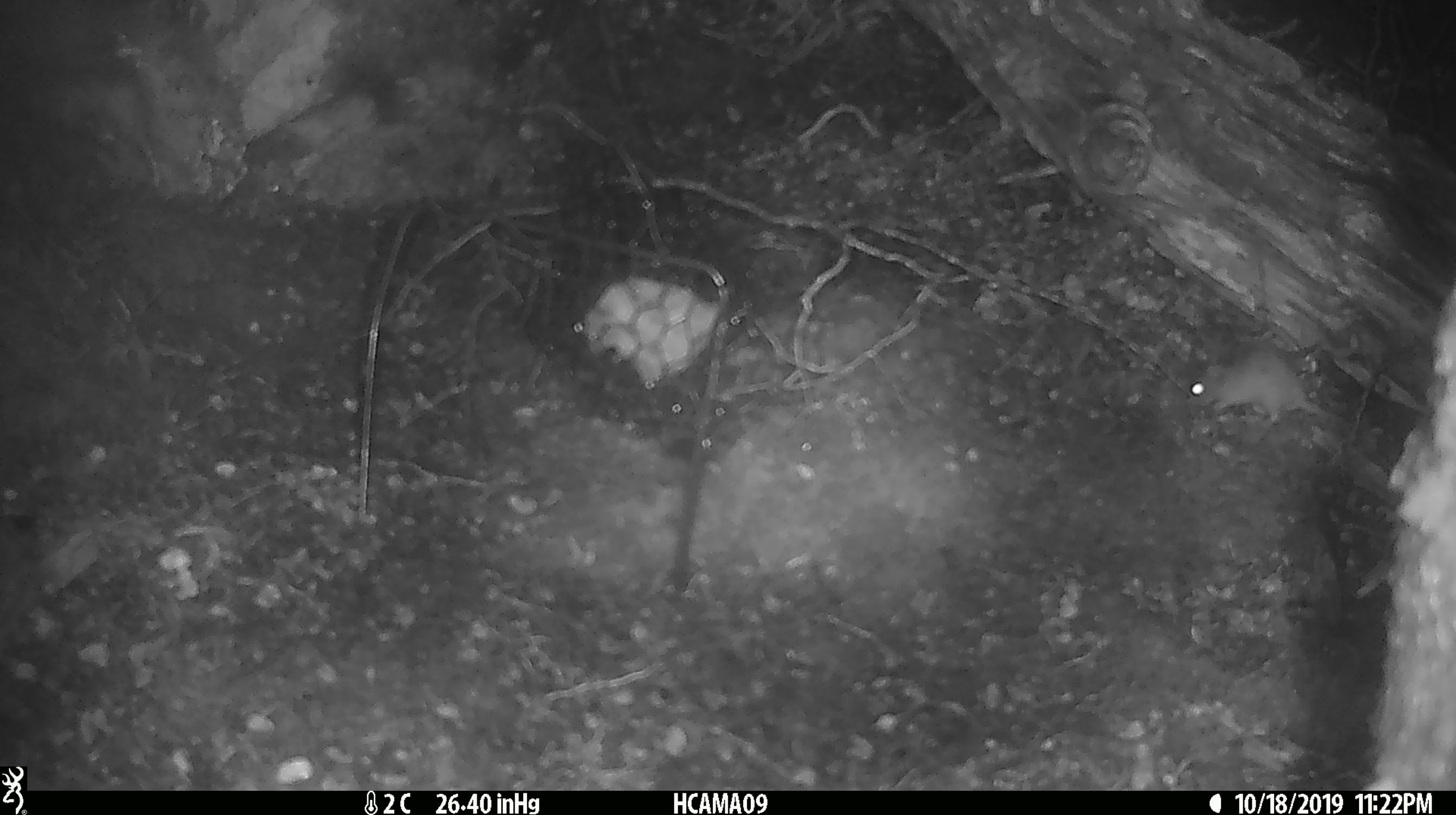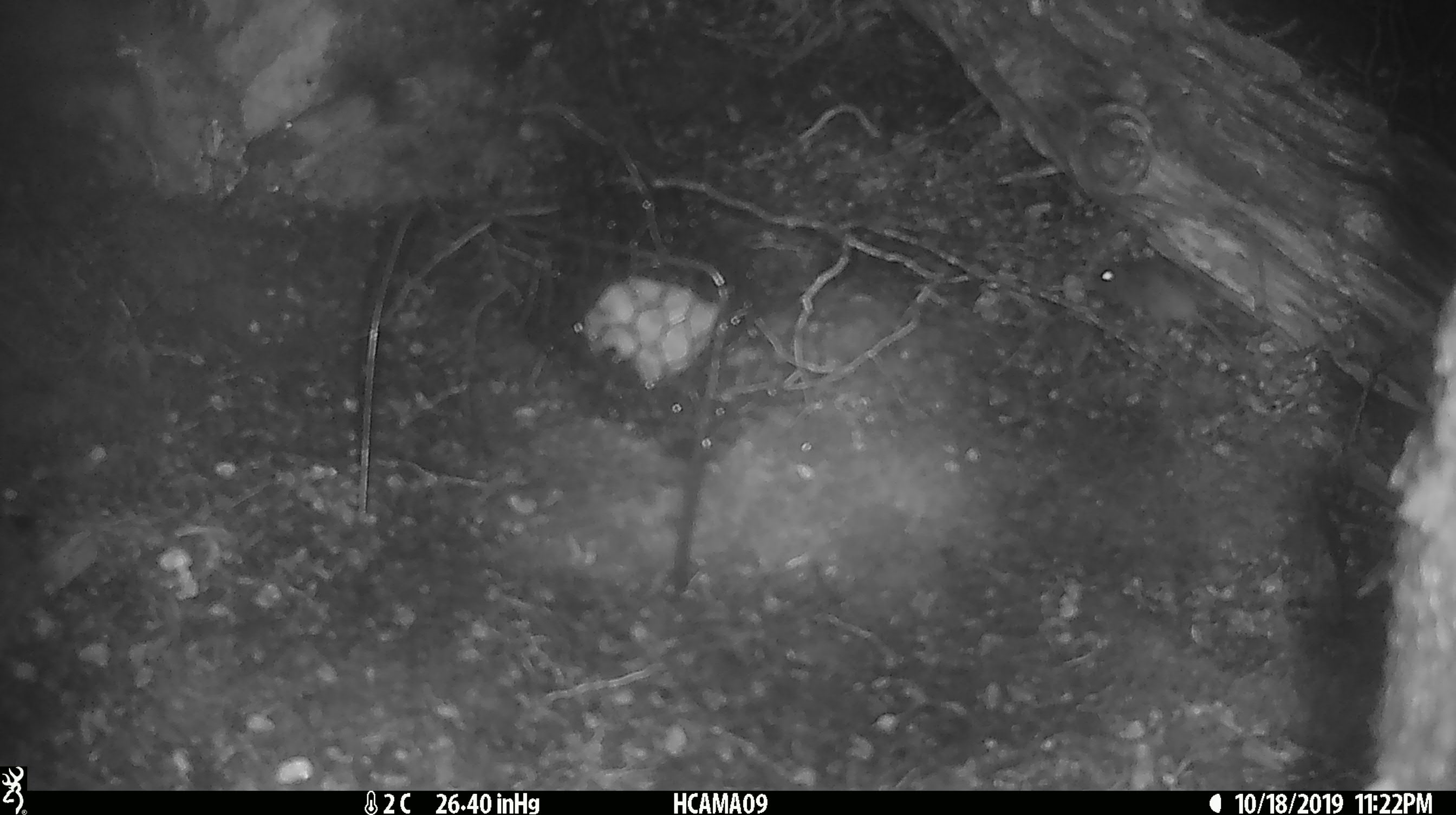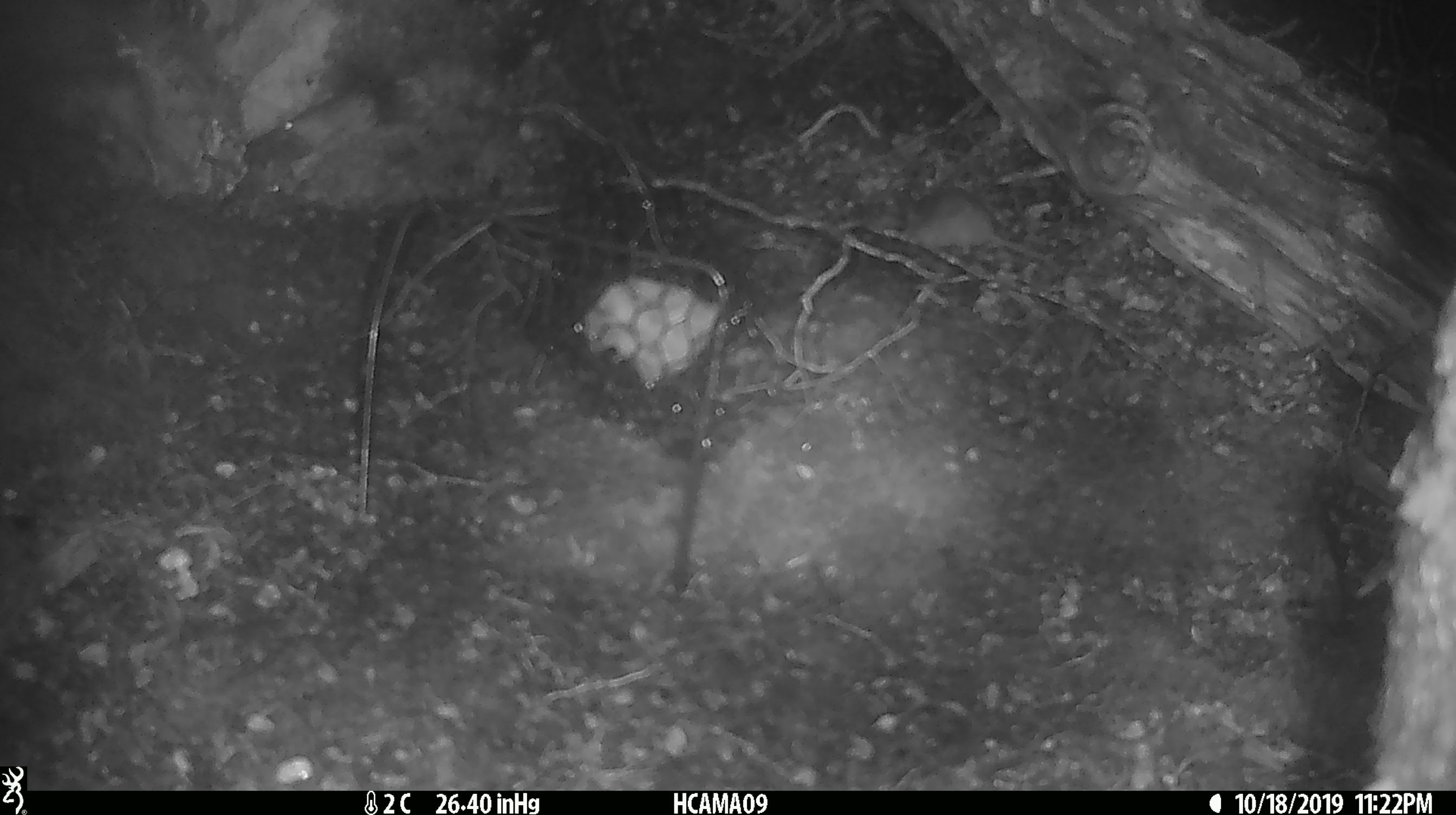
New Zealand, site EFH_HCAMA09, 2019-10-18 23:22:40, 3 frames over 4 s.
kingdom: Animalia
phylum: Chordata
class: Mammalia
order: Rodentia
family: Muridae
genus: Mus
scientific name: Mus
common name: mouse